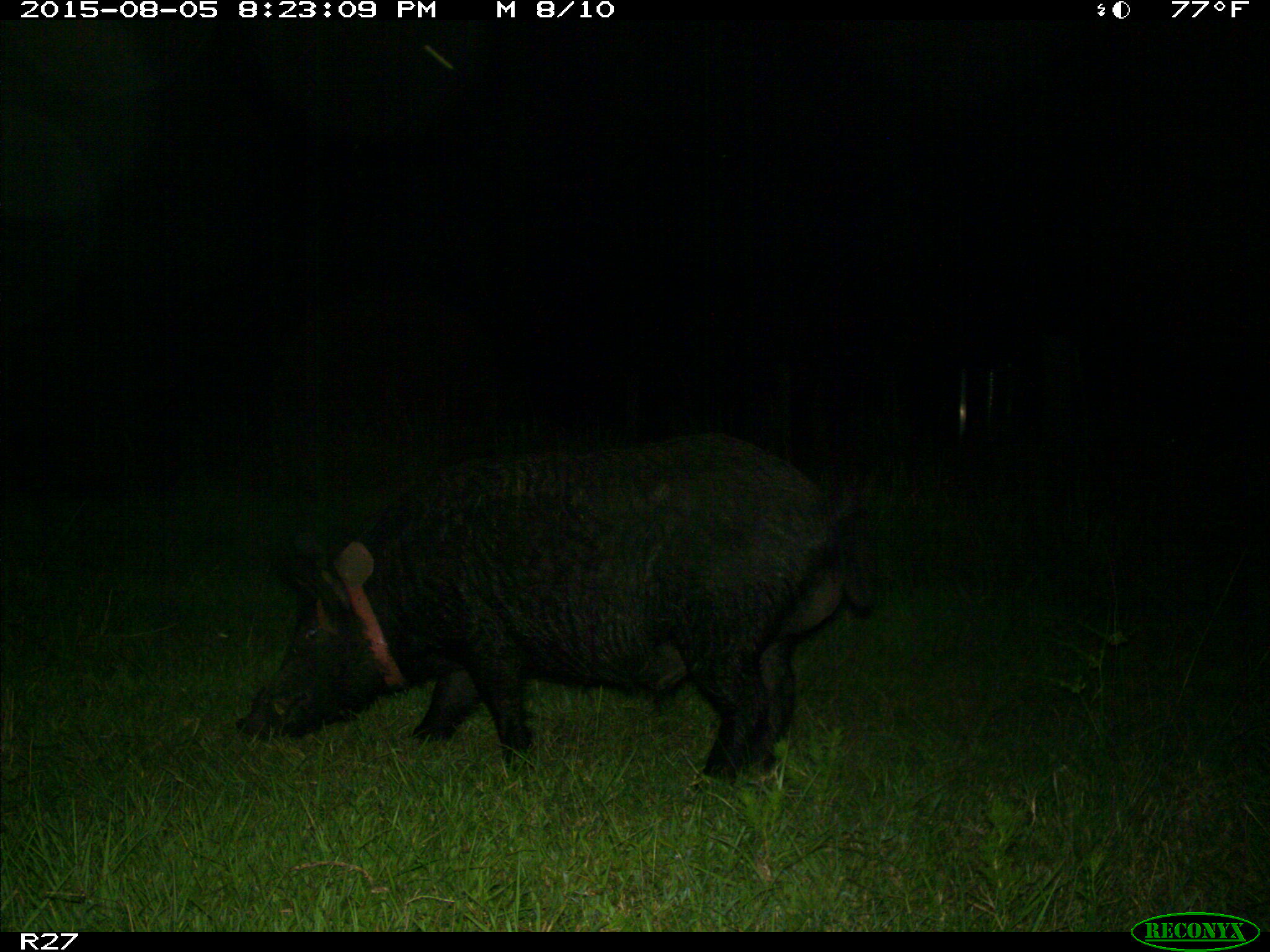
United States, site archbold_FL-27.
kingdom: Animalia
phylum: Chordata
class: Mammalia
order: Artiodactyla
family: Suidae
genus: Sus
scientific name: Sus scrofa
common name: wild boar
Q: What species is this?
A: Sus scrofa (wild boar).